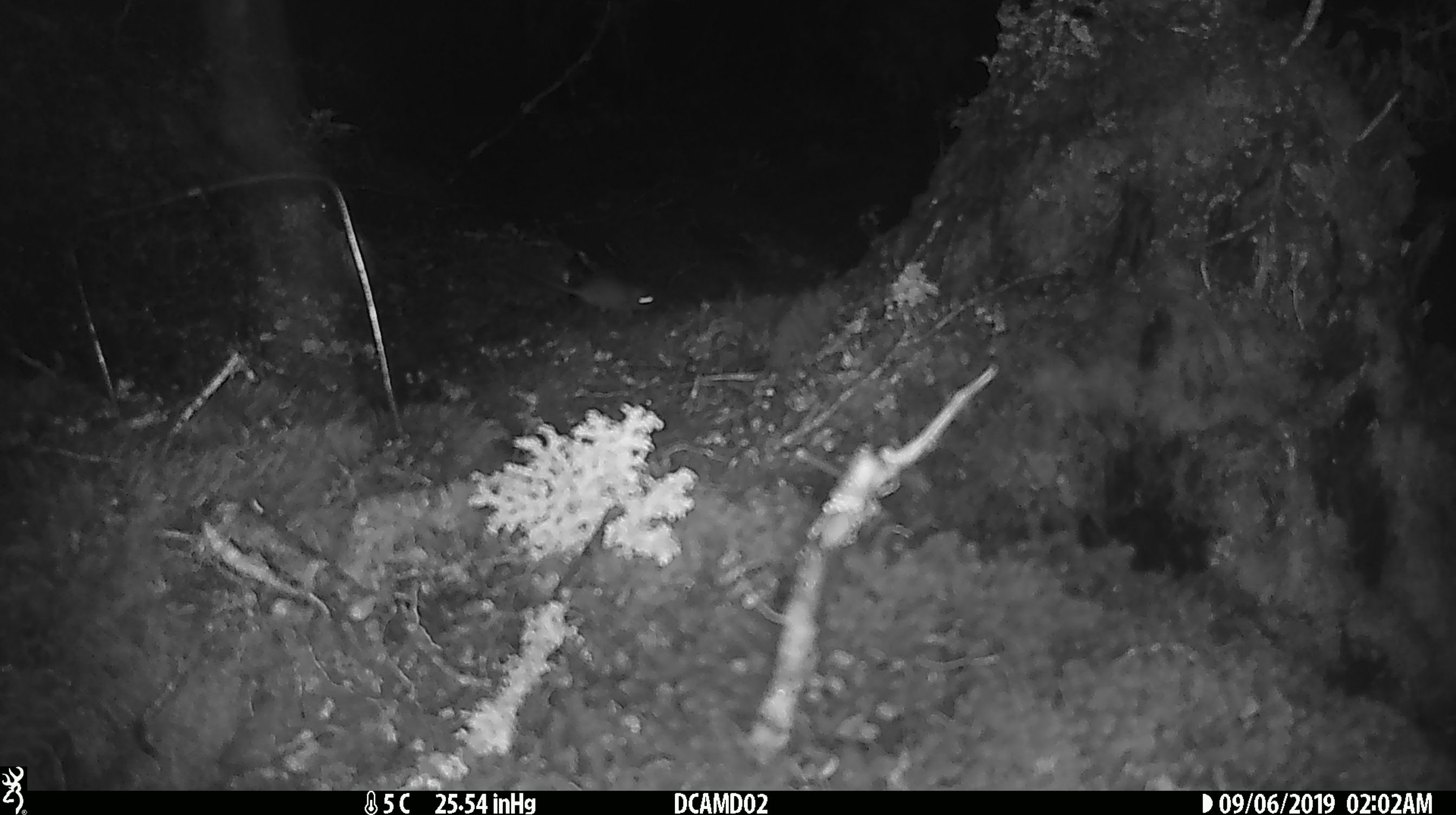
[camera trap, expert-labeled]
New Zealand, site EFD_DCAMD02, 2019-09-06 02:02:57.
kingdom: Animalia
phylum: Chordata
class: Mammalia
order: Rodentia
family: Muridae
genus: Mus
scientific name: Mus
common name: mouse